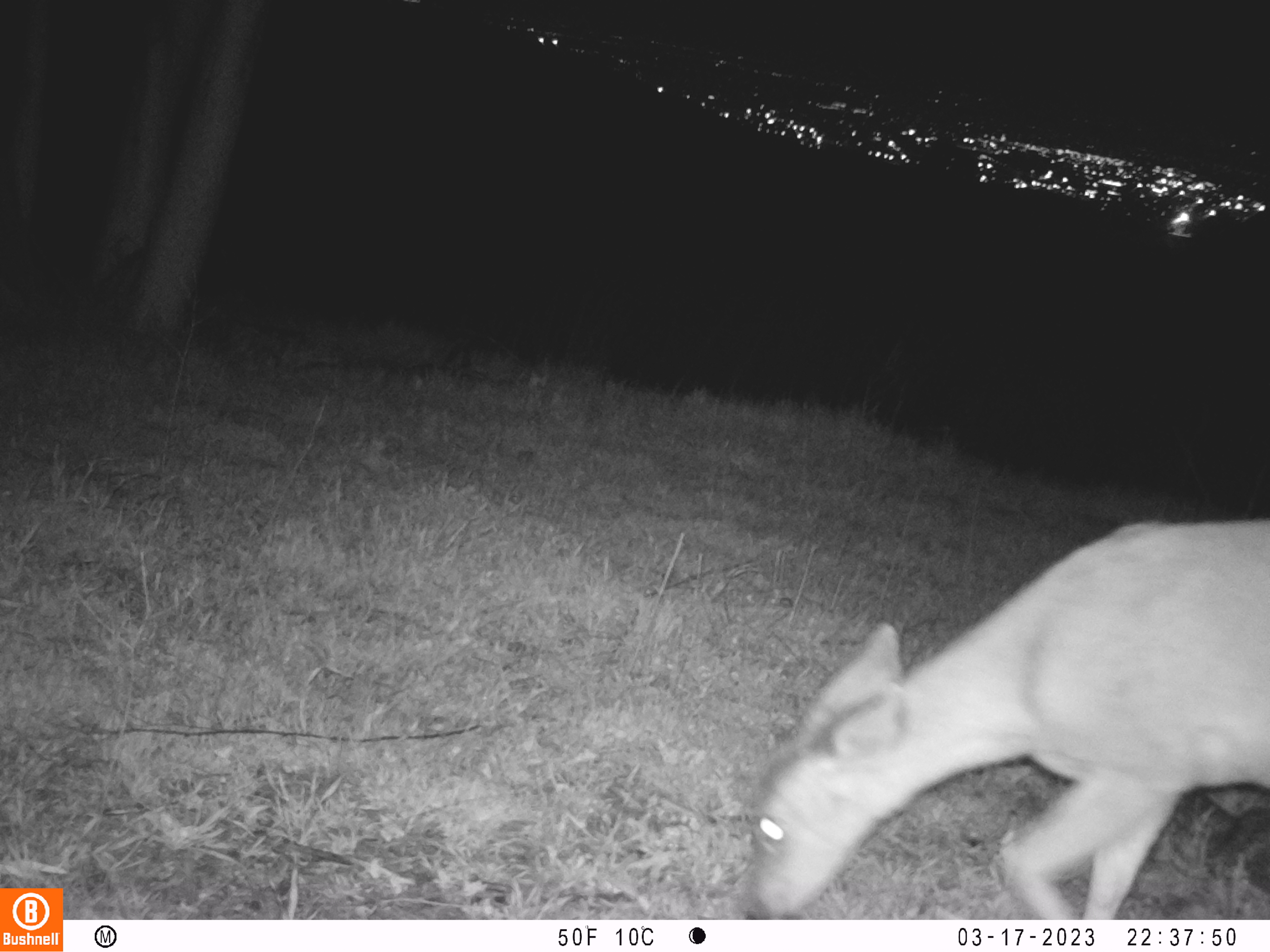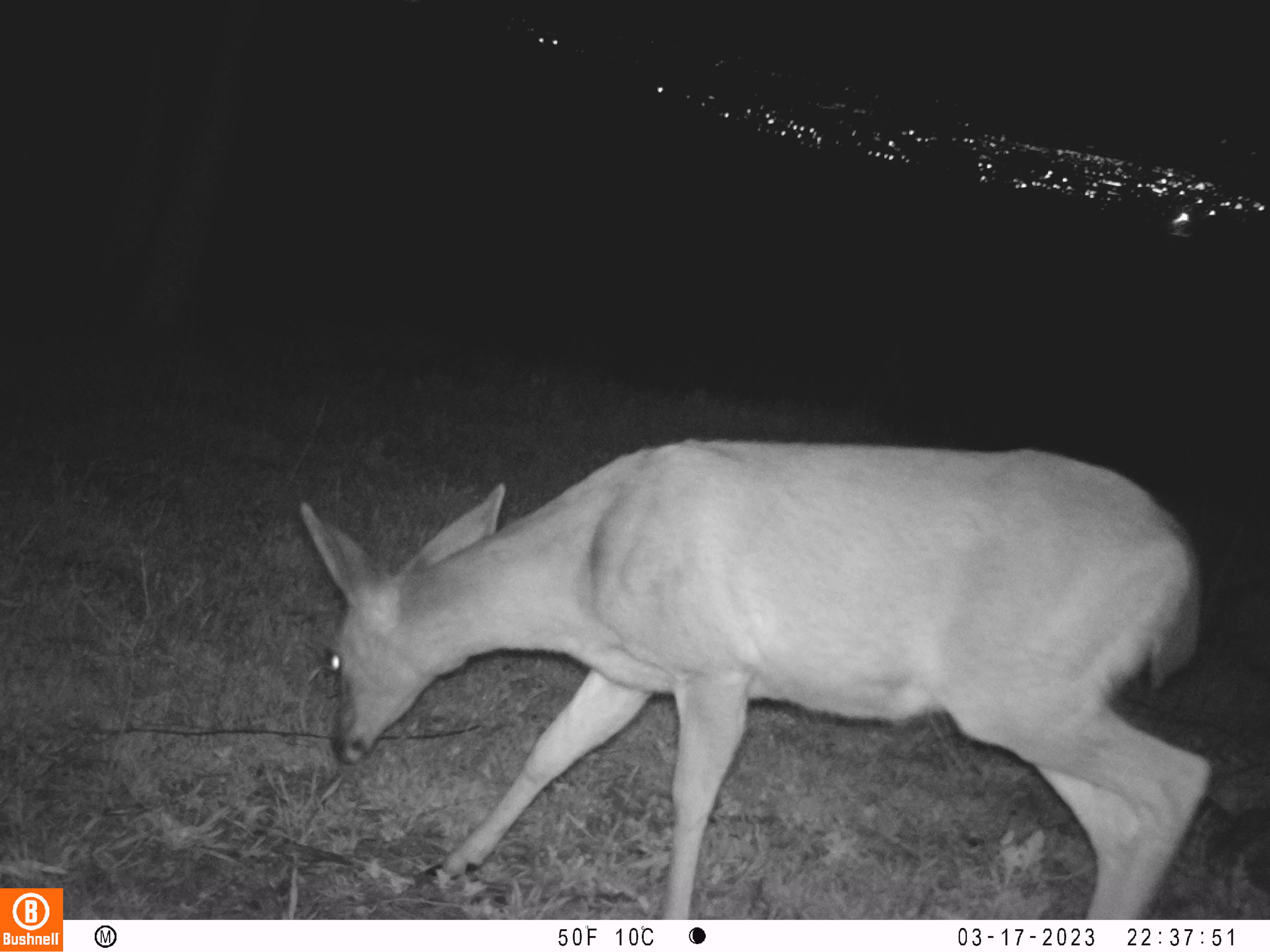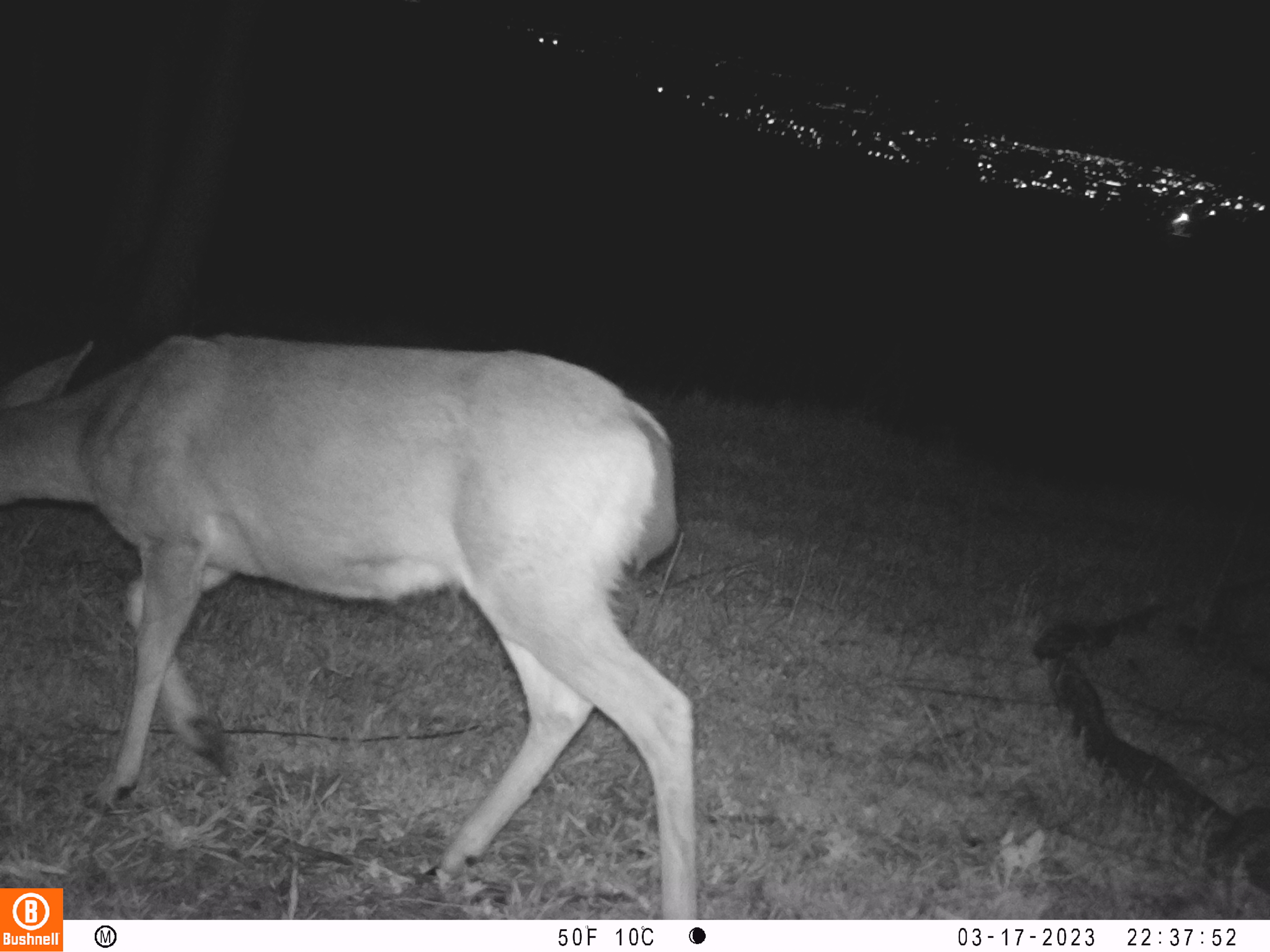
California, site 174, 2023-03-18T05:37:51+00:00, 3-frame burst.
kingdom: Animalia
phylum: Chordata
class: Mammalia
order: Artiodactyla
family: Cervidae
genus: Odocoileus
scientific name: Odocoileus hemionus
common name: mule deer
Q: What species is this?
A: Mule deer (Odocoileus hemionus).